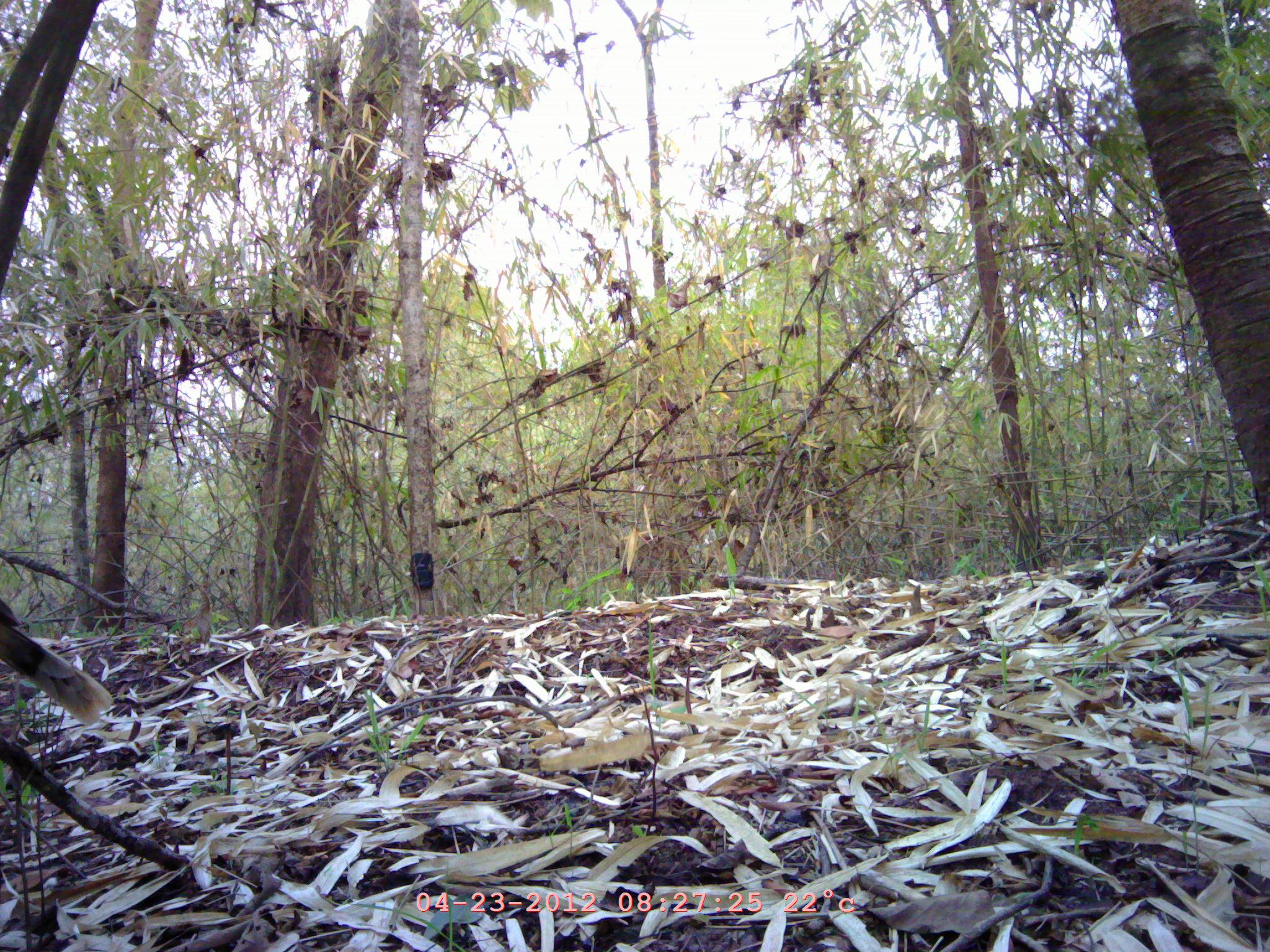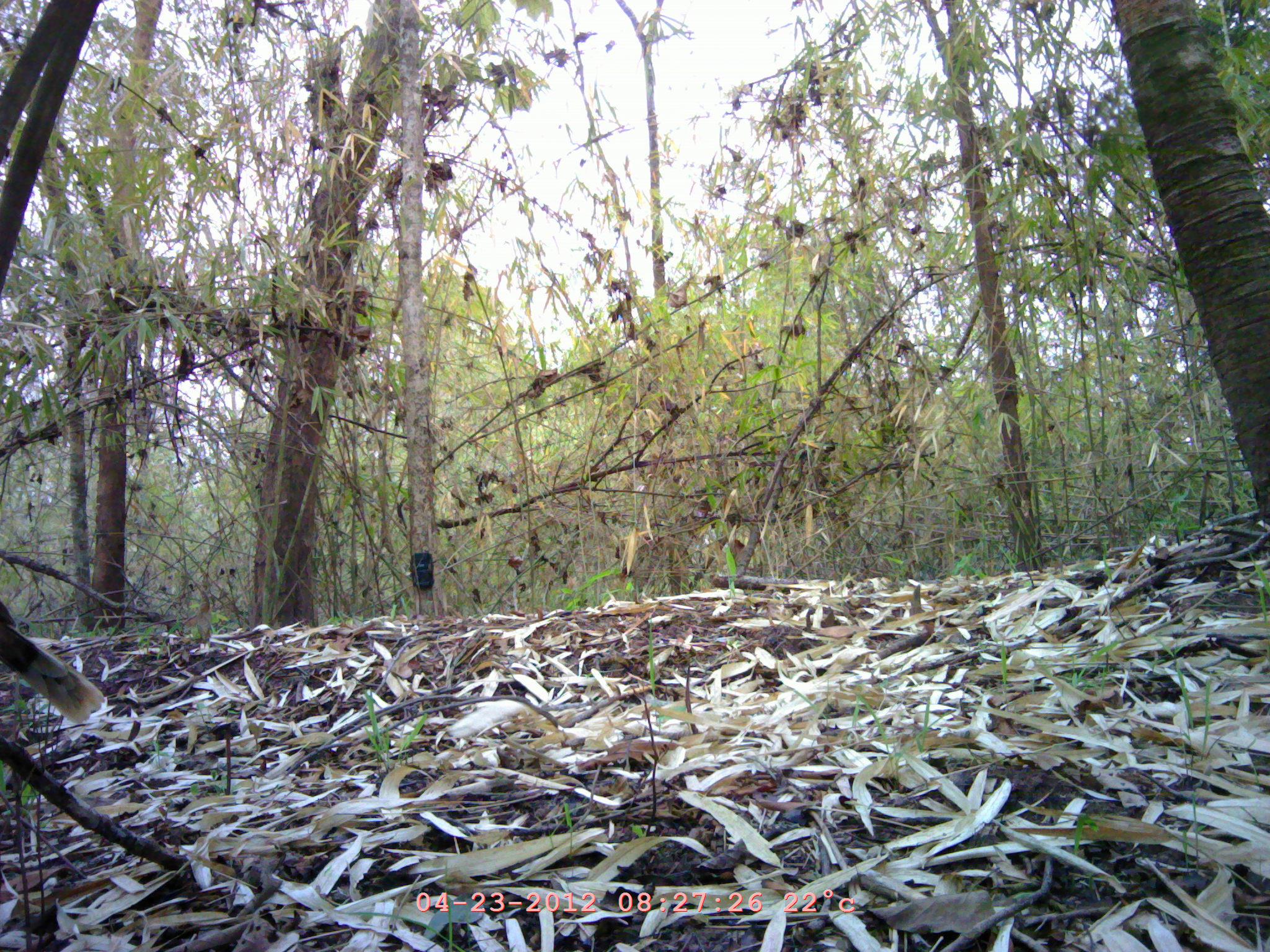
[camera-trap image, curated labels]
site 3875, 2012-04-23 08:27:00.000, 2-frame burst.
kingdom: Animalia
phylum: Chordata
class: Aves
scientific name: Aves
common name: bird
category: unknown bird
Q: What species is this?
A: Unknown bird (bird) (Aves).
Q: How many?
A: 1.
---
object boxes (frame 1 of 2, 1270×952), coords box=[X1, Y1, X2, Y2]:
unknown bird: box=[0, 598, 114, 725]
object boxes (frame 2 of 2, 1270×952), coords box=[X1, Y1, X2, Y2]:
unknown bird: box=[0, 600, 106, 724]